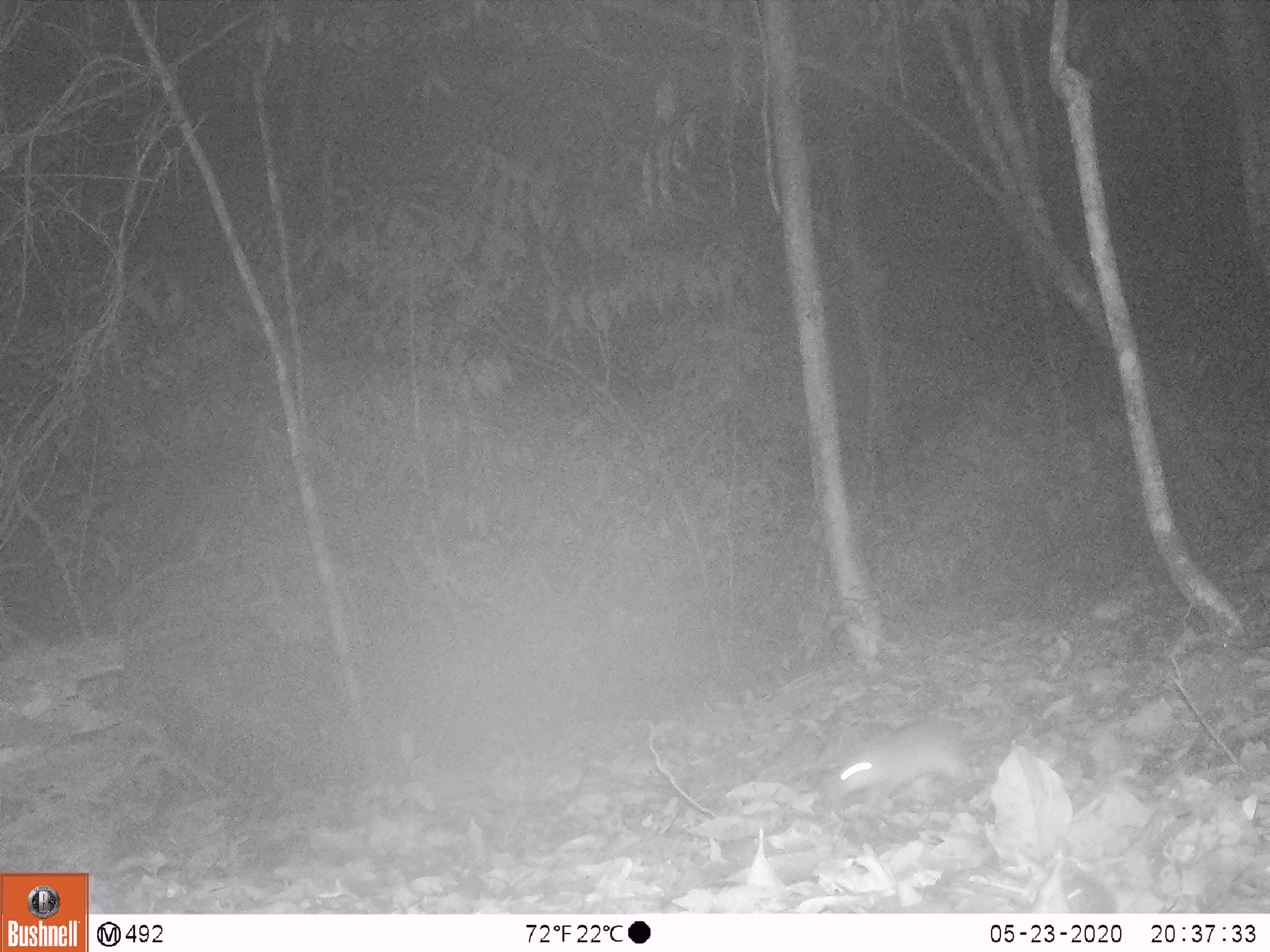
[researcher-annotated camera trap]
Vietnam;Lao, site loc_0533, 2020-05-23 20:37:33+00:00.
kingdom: Animalia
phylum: Chordata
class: Mammalia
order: Rodentia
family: Muridae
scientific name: Muridae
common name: old-world mice and rats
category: unidentified murid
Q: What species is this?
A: Unidentified murid (old-world mice and rats) (Muridae).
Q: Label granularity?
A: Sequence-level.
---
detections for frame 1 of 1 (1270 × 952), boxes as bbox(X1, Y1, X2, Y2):
unidentified murid: bbox(820, 719, 1014, 806)